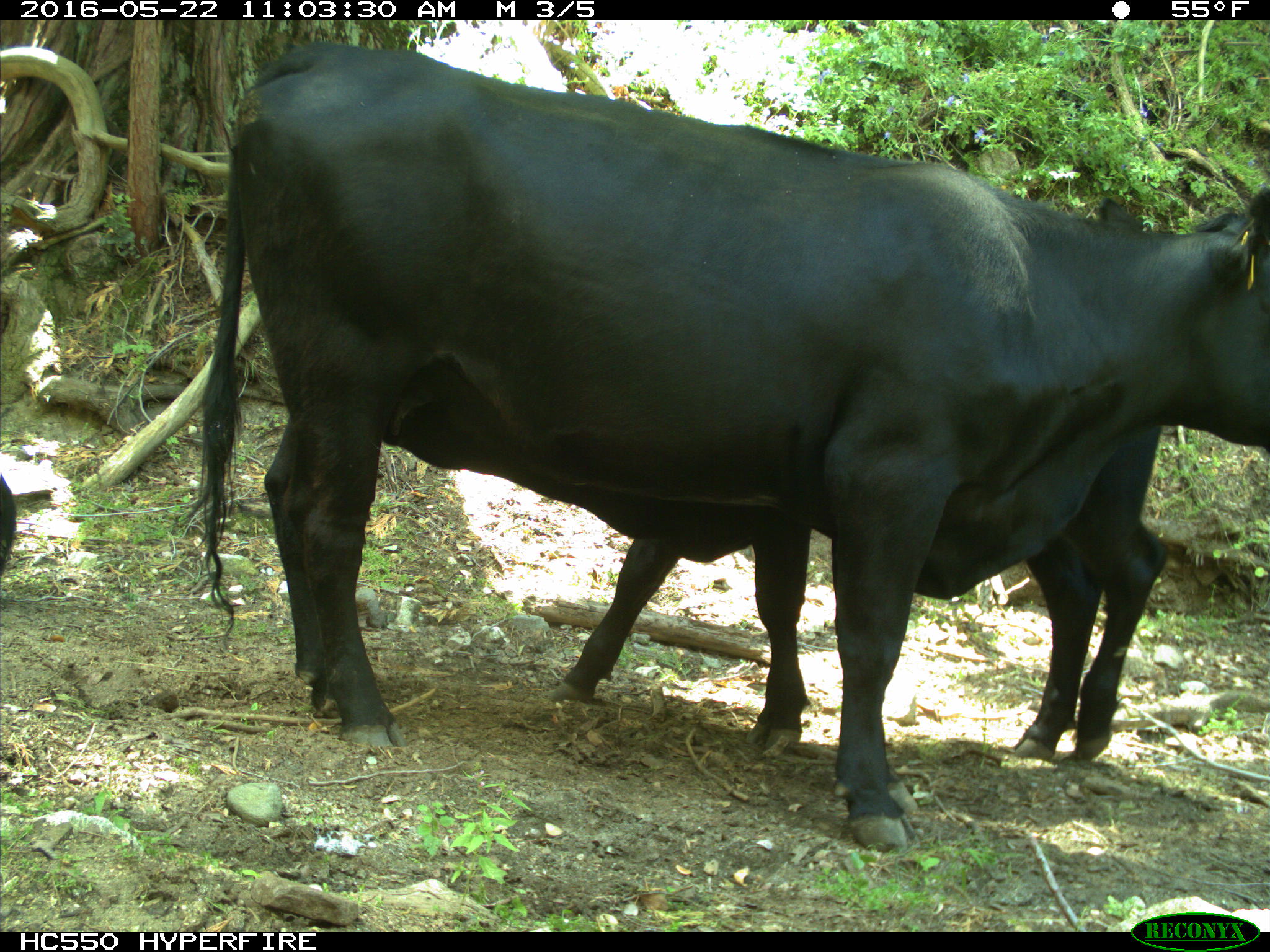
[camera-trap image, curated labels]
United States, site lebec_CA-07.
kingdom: Animalia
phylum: Chordata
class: Mammalia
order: Artiodactyla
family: Bovidae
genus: Bos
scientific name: Bos taurus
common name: domestic cow